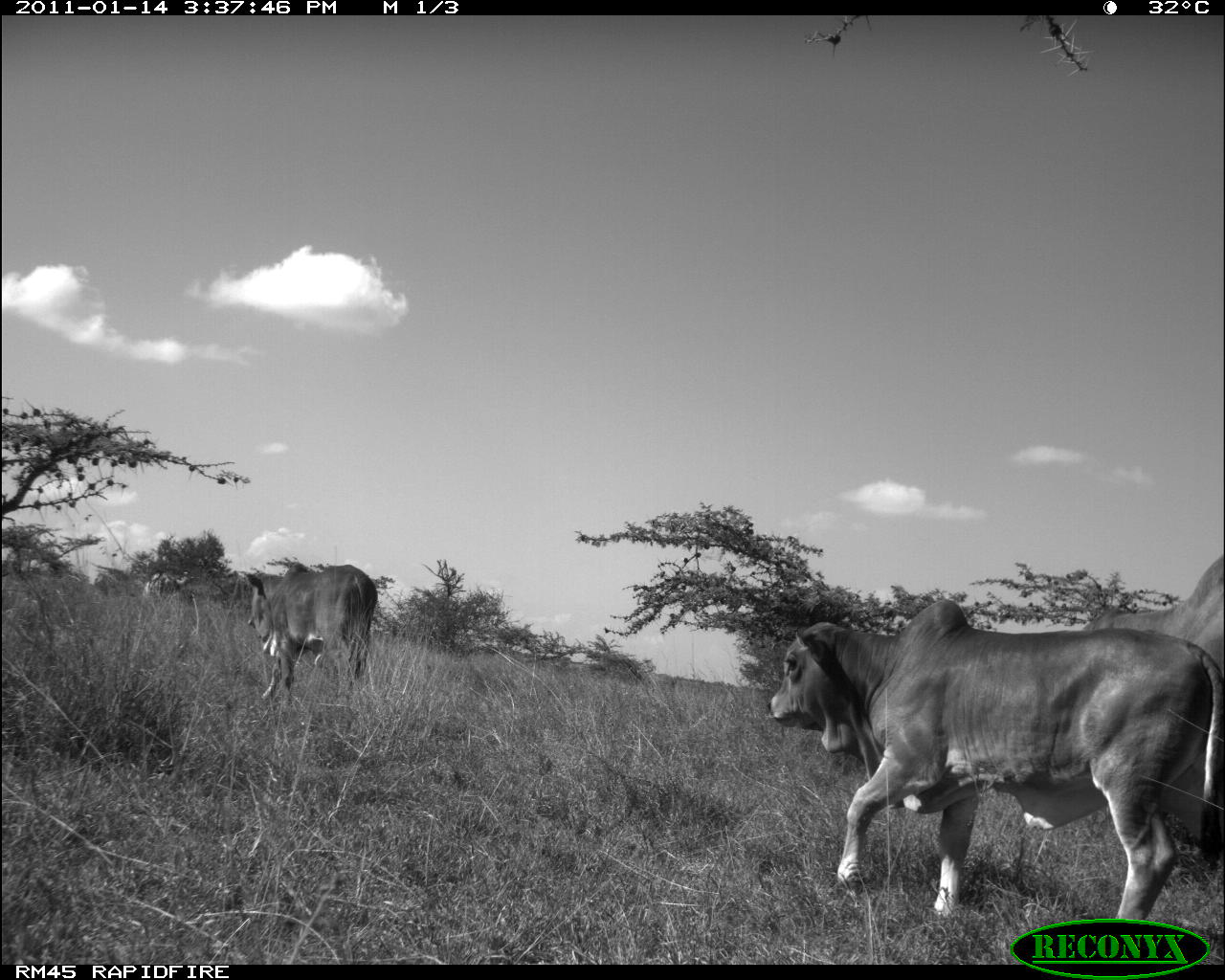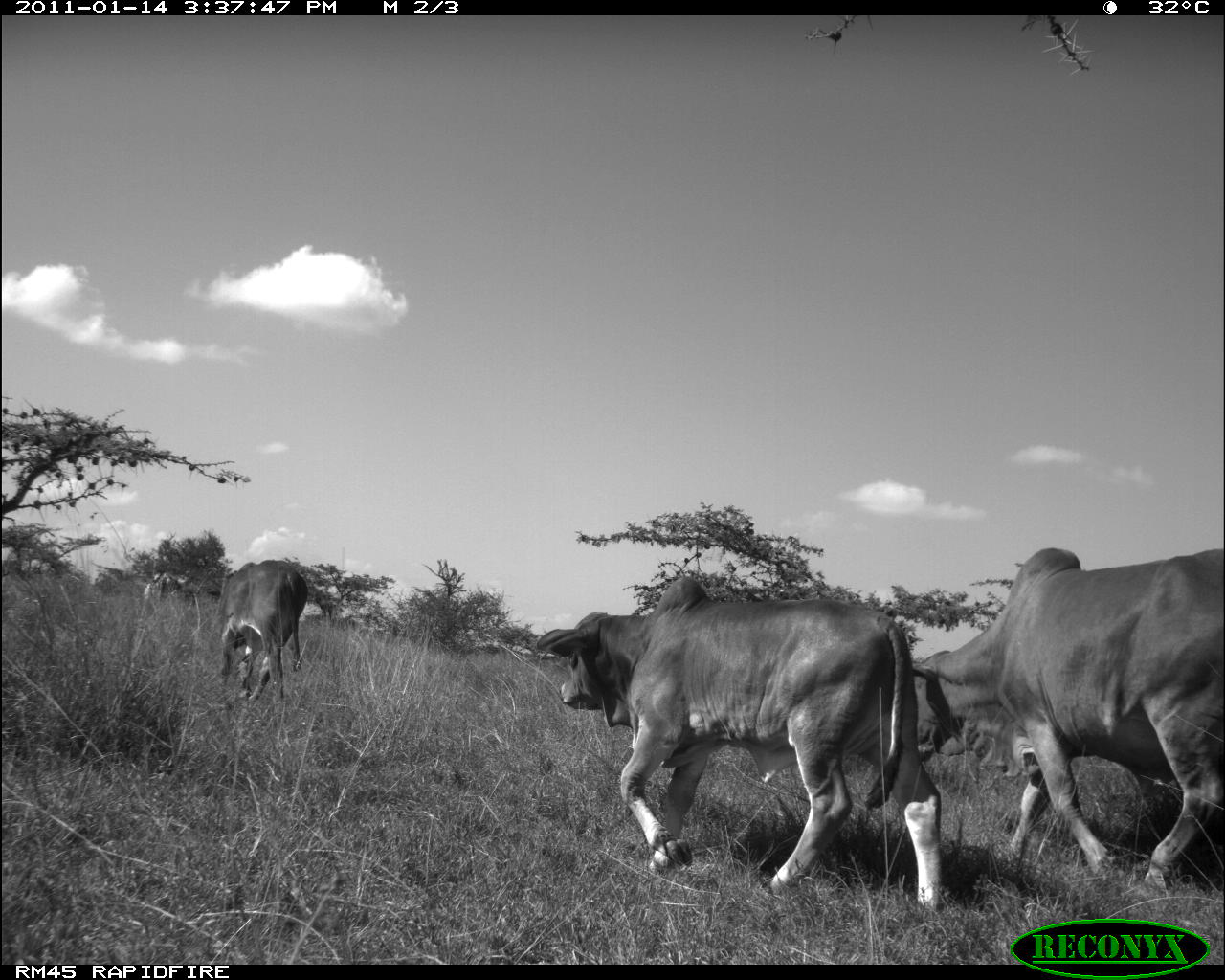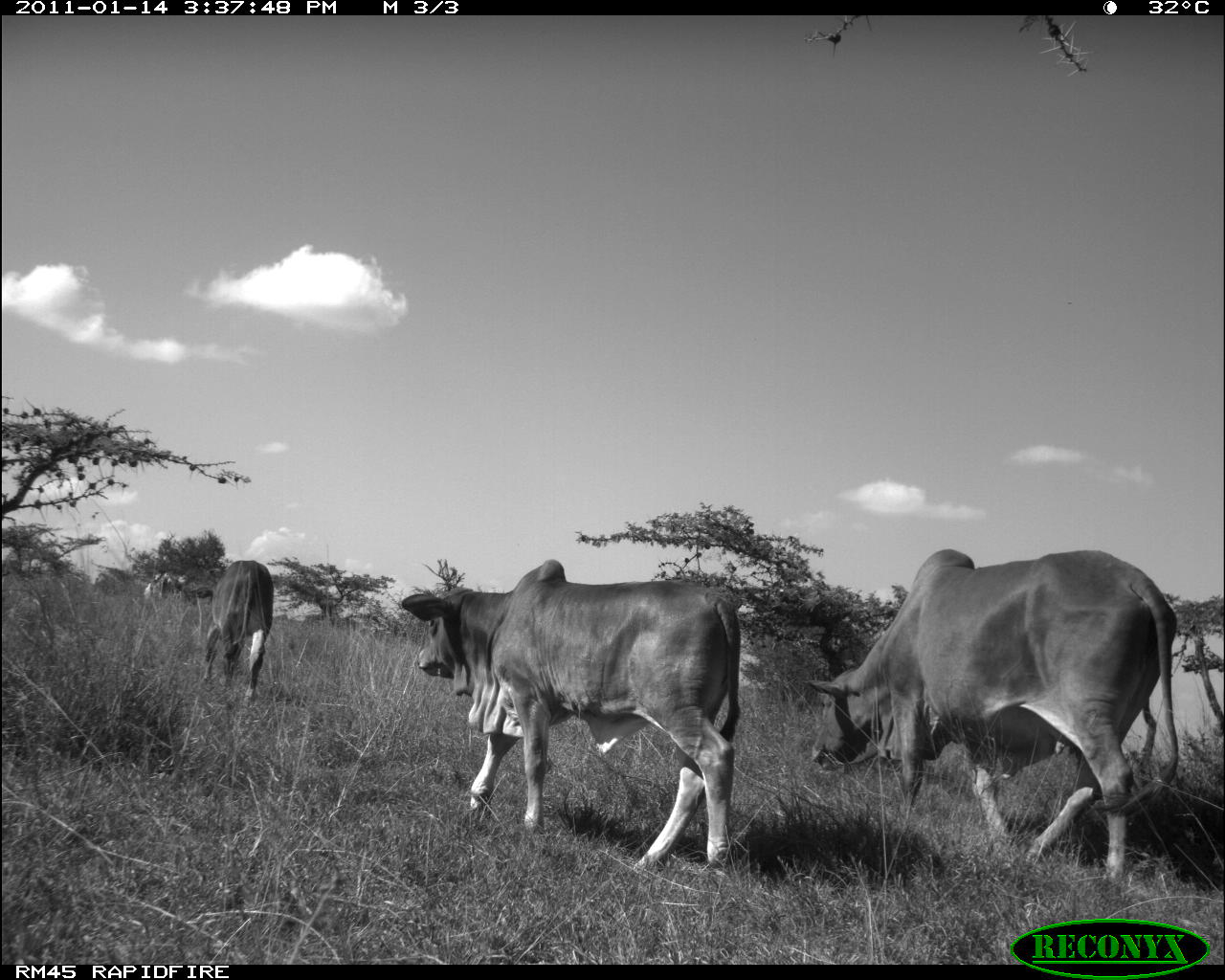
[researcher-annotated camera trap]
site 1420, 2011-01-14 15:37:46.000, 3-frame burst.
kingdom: Animalia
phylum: Chordata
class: Mammalia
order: Artiodactyla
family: Bovidae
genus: Bos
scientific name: Bos taurus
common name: domestic cattle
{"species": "Bos taurus (domestic cattle)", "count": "3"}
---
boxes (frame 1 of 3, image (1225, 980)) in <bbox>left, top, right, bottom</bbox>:
bos taurus: <bbox>767, 599, 1223, 921</bbox>; <bbox>1082, 553, 1223, 842</bbox>; <bbox>245, 562, 378, 704</bbox>; <bbox>143, 571, 192, 598</bbox>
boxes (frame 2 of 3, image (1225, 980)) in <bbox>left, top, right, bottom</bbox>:
bos taurus: <bbox>534, 576, 947, 914</bbox>; <bbox>908, 546, 1223, 891</bbox>; <bbox>216, 560, 310, 709</bbox>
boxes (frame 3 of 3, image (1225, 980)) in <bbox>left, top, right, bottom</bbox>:
bos taurus: <bbox>802, 548, 1181, 884</bbox>; <bbox>400, 559, 741, 875</bbox>; <bbox>202, 559, 274, 705</bbox>